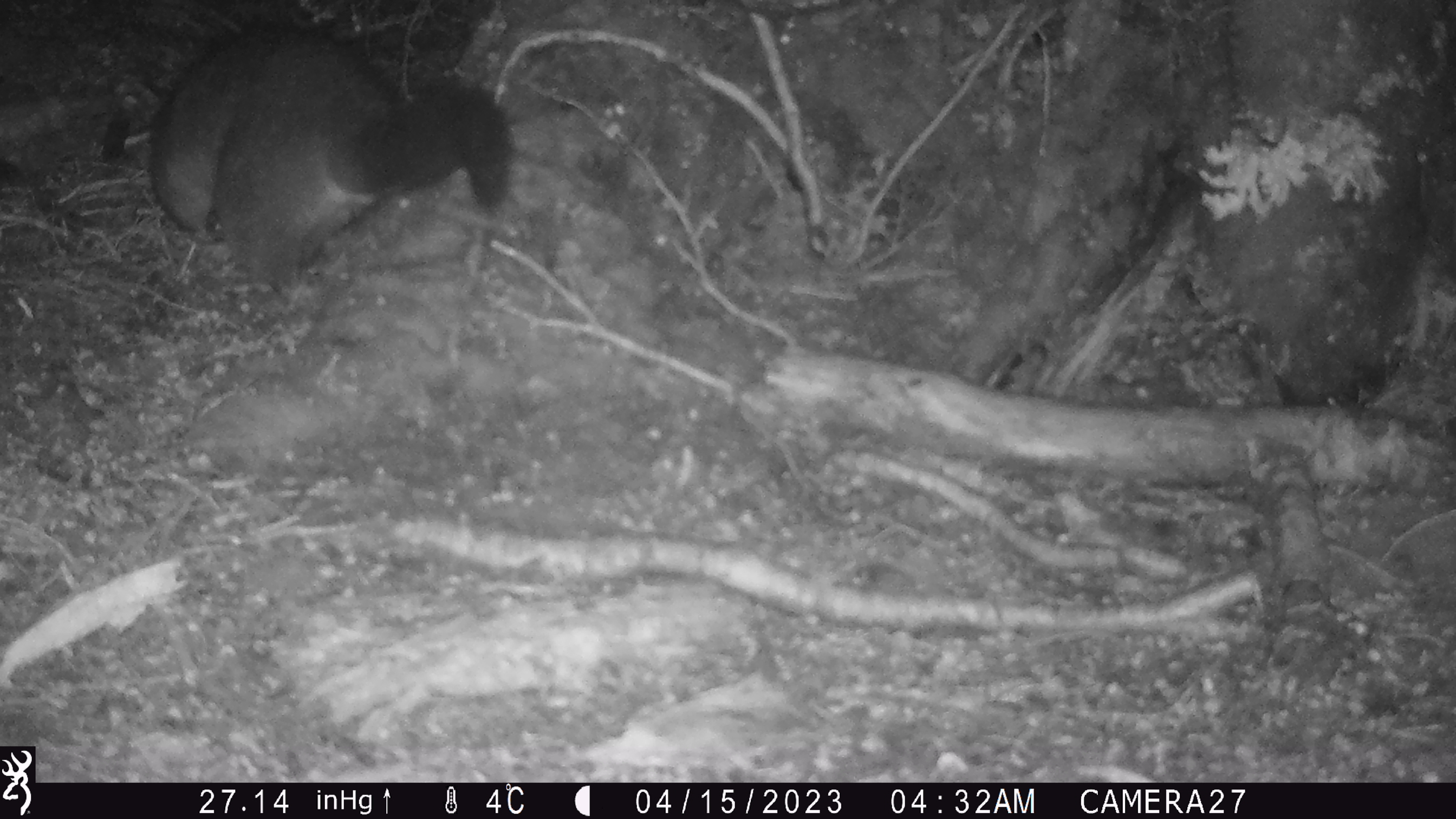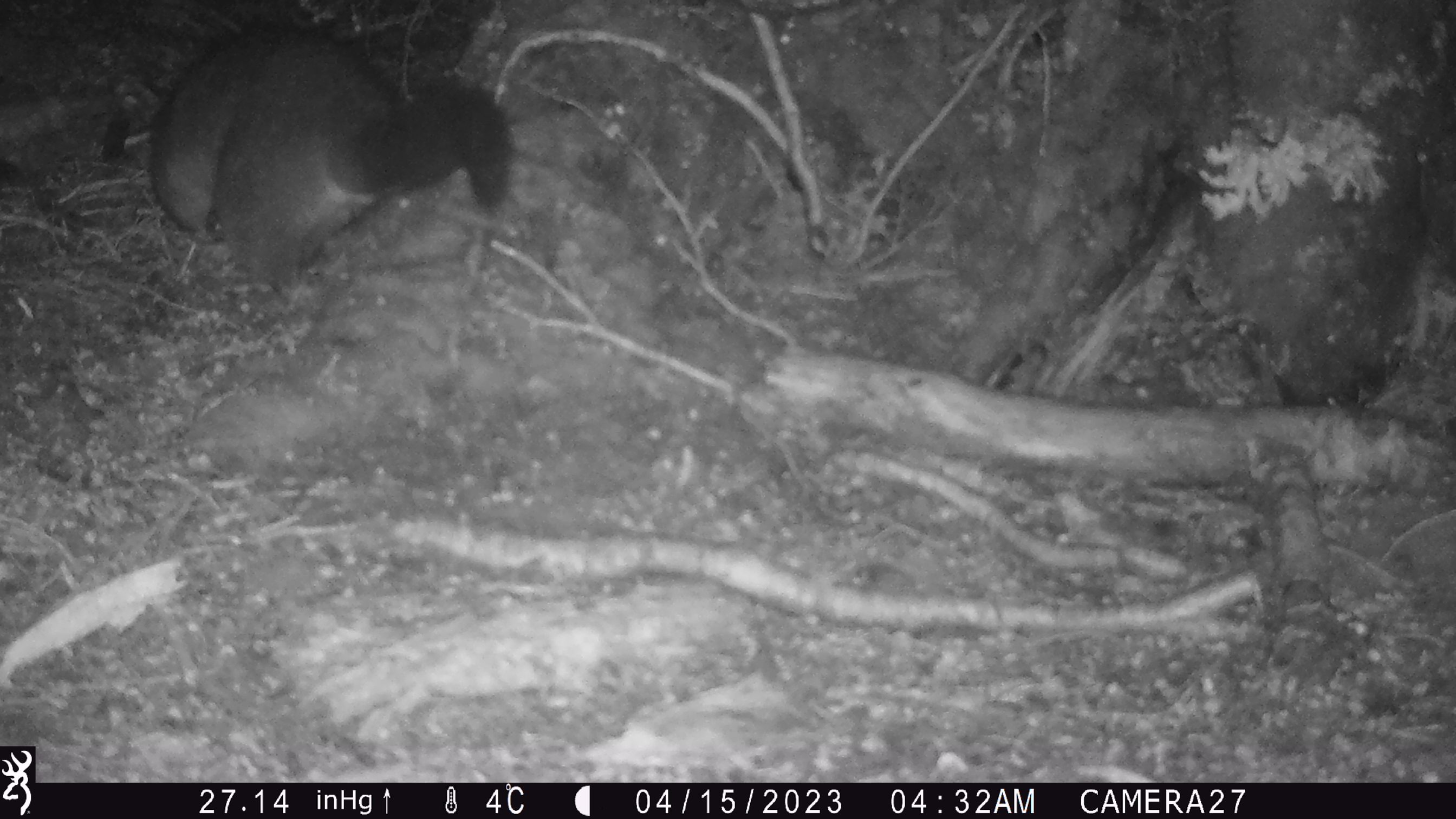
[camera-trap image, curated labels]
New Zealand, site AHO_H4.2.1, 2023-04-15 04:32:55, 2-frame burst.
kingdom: Animalia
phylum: Chordata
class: Mammalia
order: Diprotodontia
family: Phalangeridae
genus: Trichosurus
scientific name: Trichosurus vulpecula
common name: common brushtail possum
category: possum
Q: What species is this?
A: Possum (common brushtail possum) (Trichosurus vulpecula).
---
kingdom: Animalia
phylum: Chordata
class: Mammalia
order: Carnivora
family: Mustelidae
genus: Mustela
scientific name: Mustela erminea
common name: stoat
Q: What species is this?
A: Stoat (Mustela erminea).